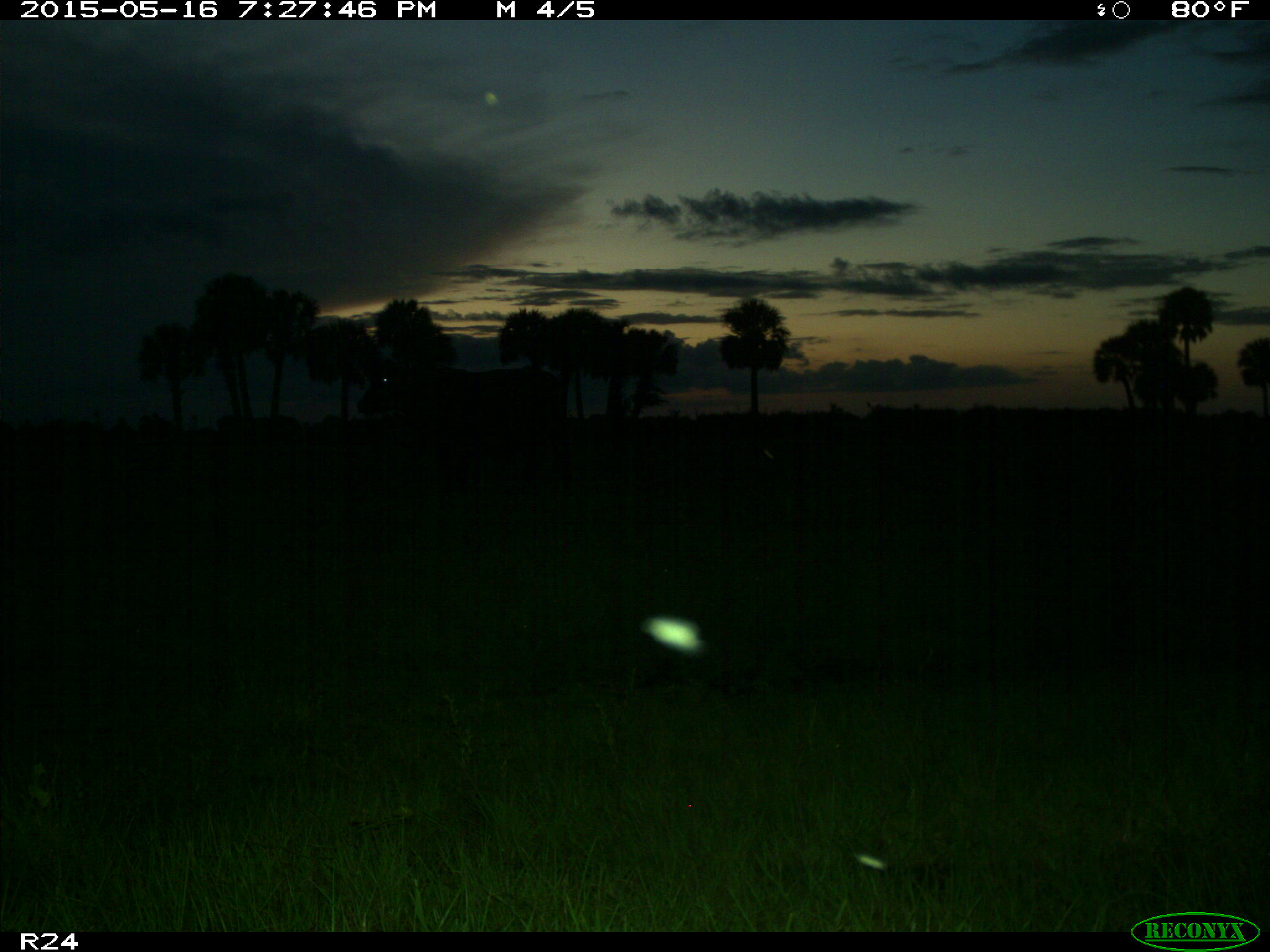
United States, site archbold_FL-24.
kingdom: Animalia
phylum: Chordata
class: Mammalia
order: Artiodactyla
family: Bovidae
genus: Bos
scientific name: Bos taurus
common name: domestic cow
Bos taurus (domestic cow).